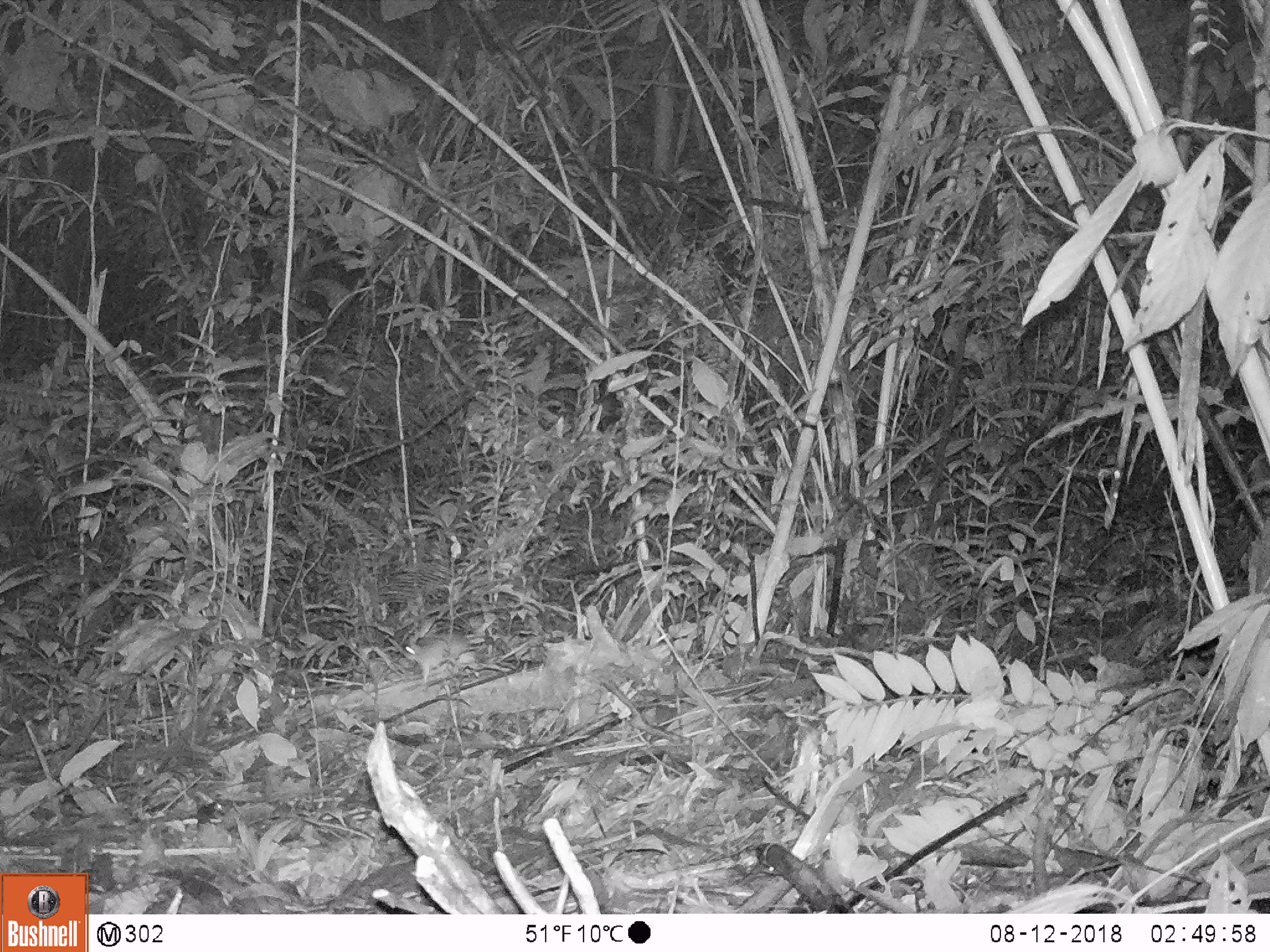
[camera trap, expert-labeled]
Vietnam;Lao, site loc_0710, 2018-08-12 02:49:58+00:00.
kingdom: Animalia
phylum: Chordata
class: Mammalia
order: Rodentia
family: Muridae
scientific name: Muridae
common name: old-world mice and rats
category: unidentified murid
Unidentified murid (old-world mice and rats) (Muridae). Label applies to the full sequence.